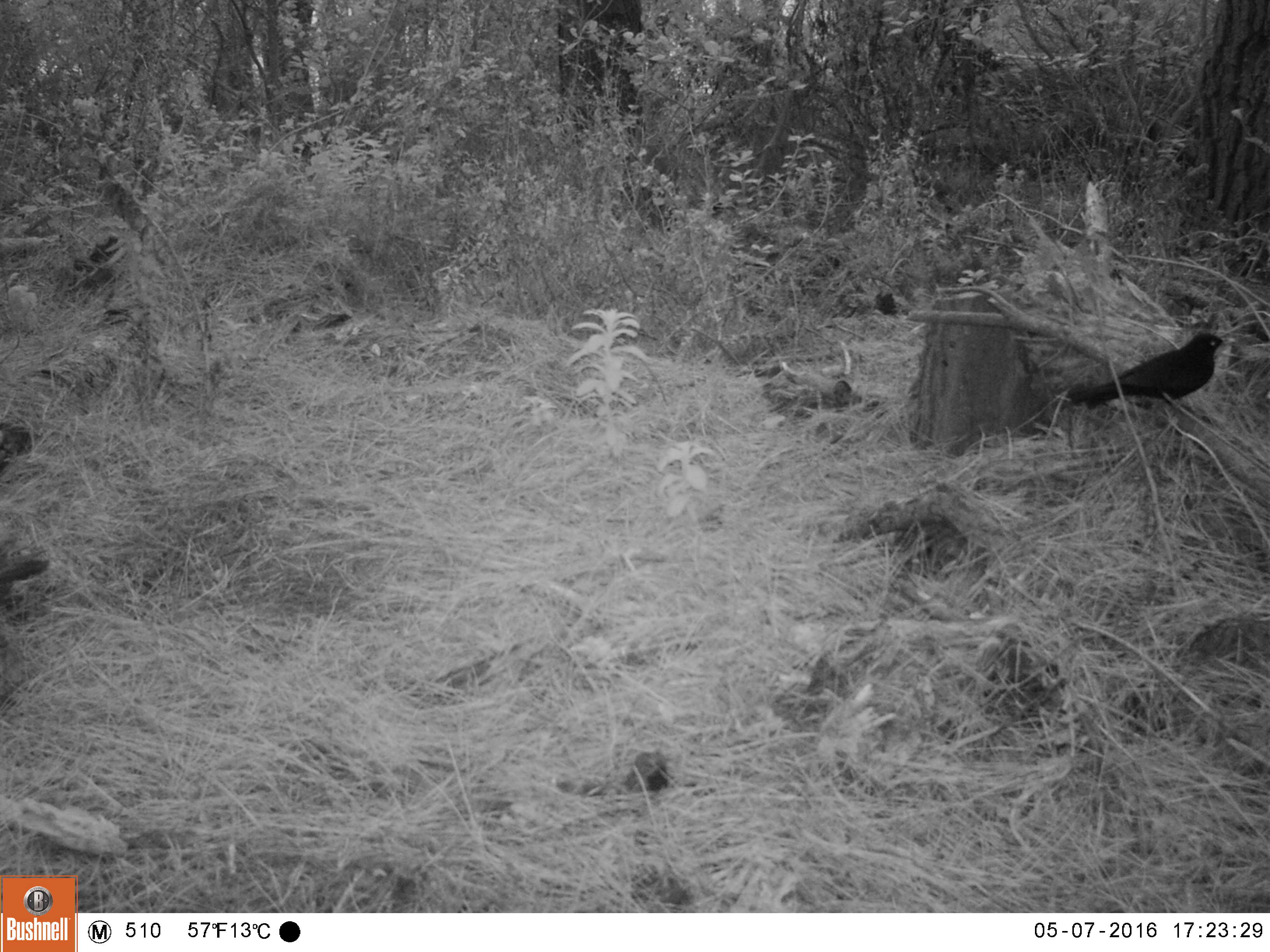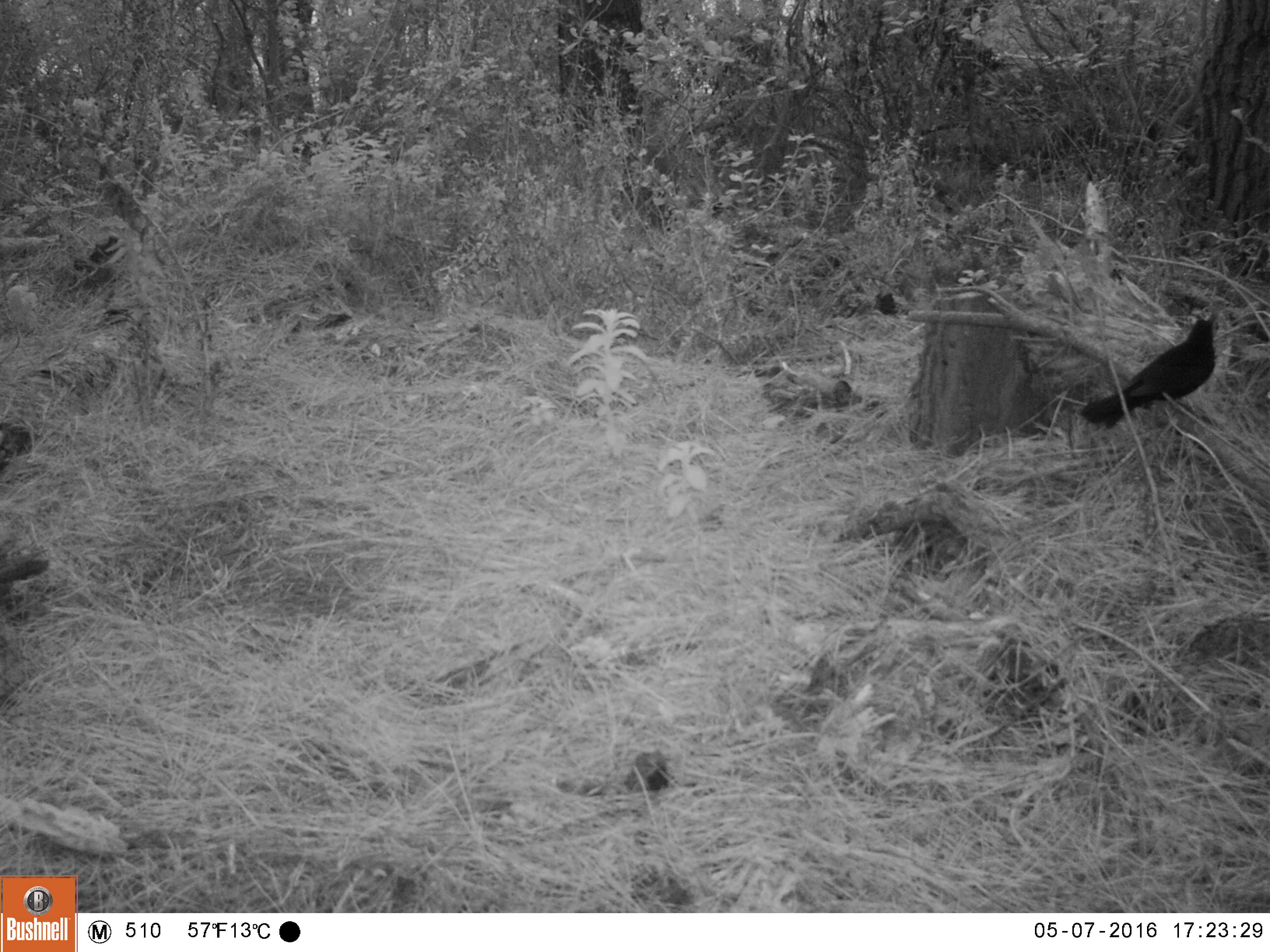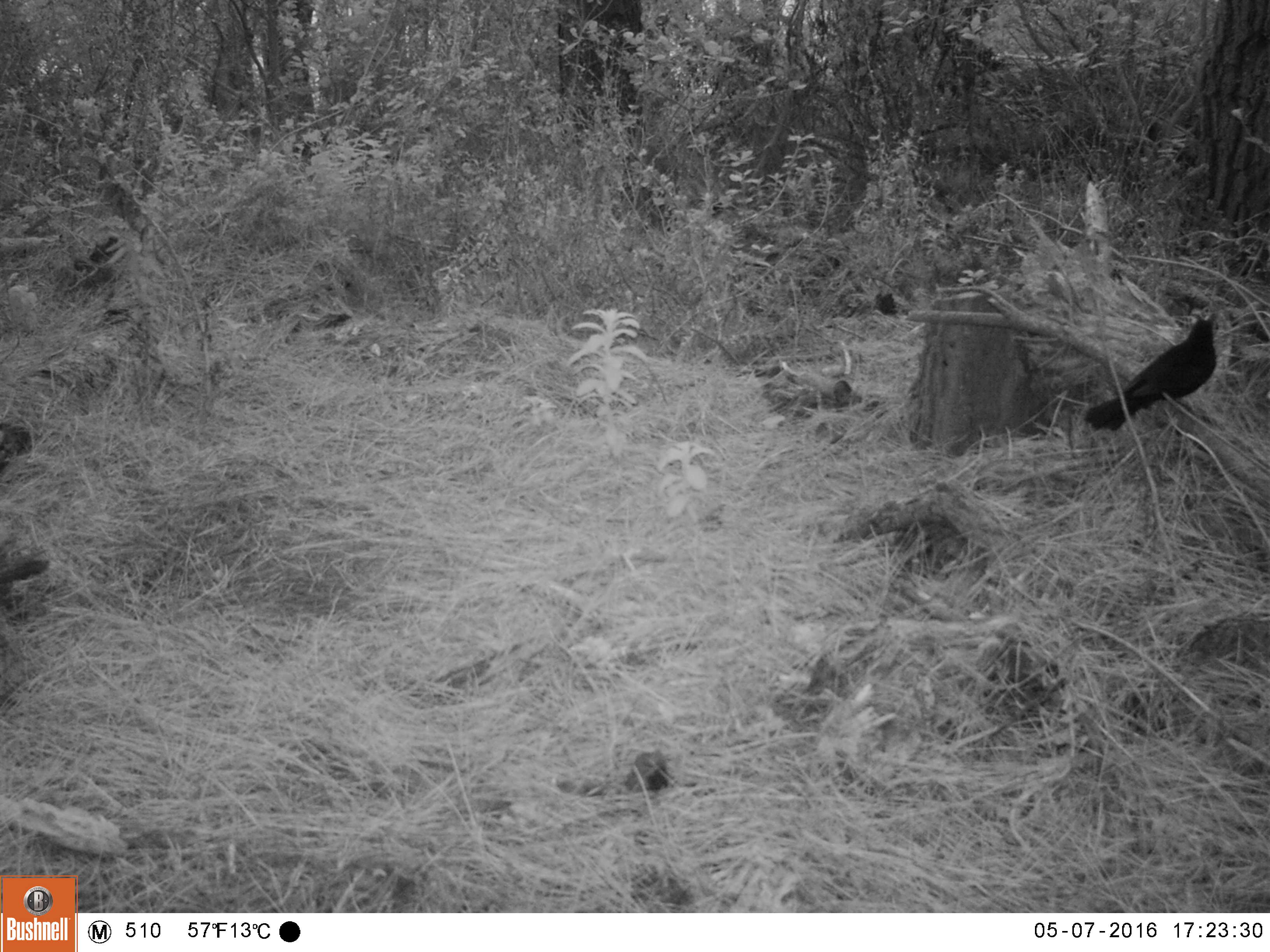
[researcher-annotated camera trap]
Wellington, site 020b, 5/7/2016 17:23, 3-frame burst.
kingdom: Animalia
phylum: Chordata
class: Aves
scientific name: Aves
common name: bird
Bird (Aves).